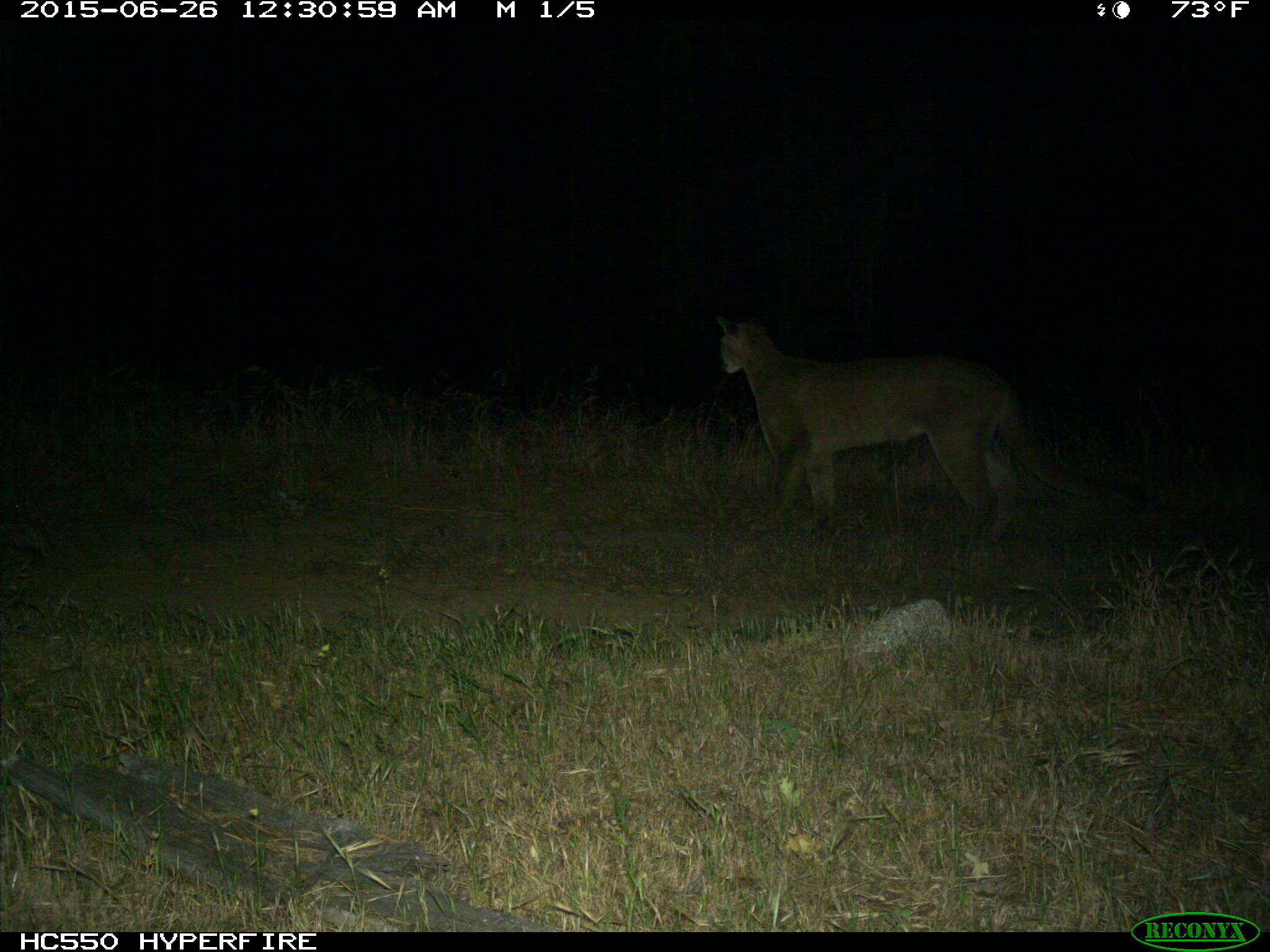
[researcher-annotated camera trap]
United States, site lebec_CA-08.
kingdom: Animalia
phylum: Chordata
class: Mammalia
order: Carnivora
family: Felidae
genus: Puma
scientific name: Puma concolor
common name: mountain lion